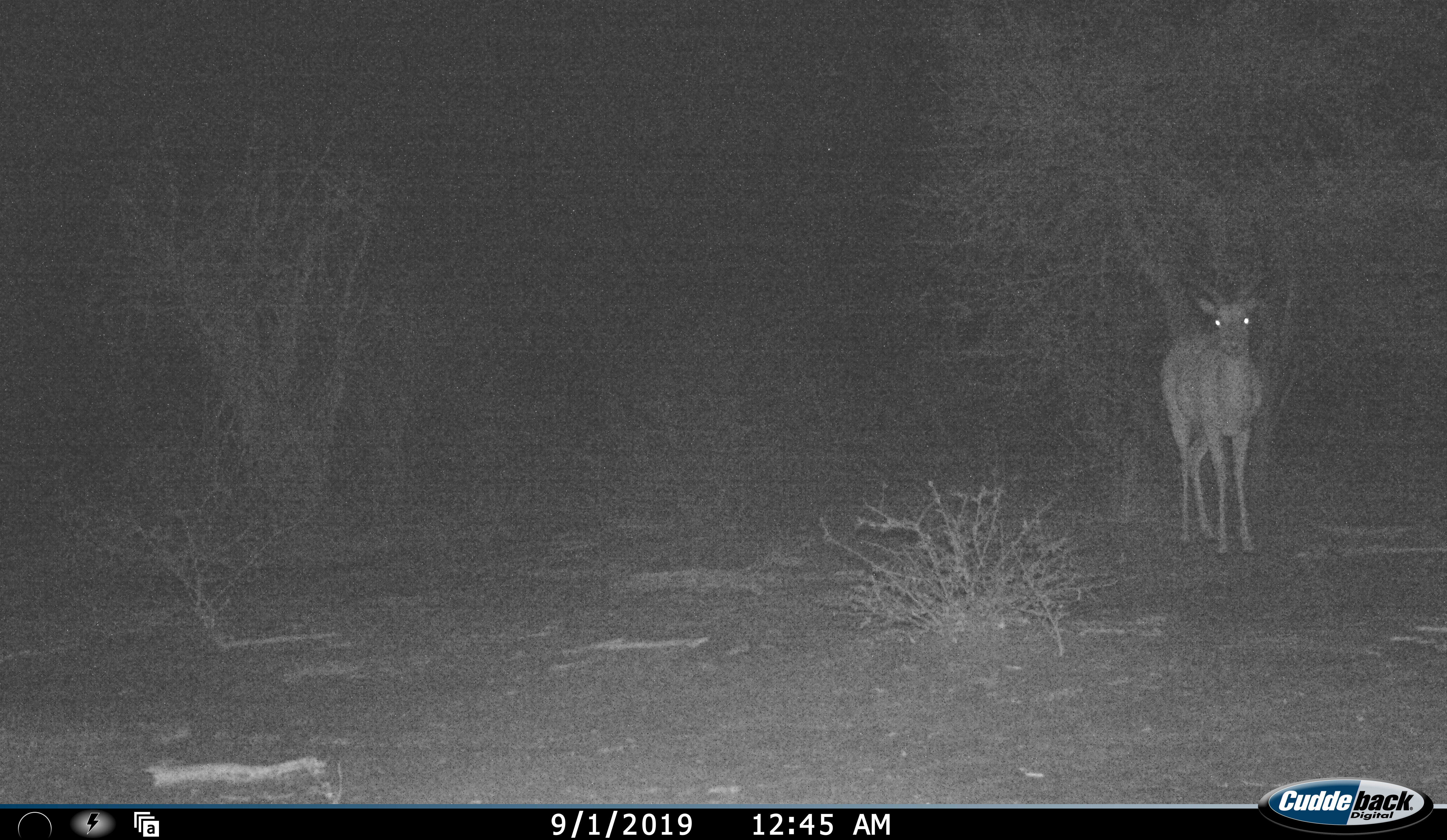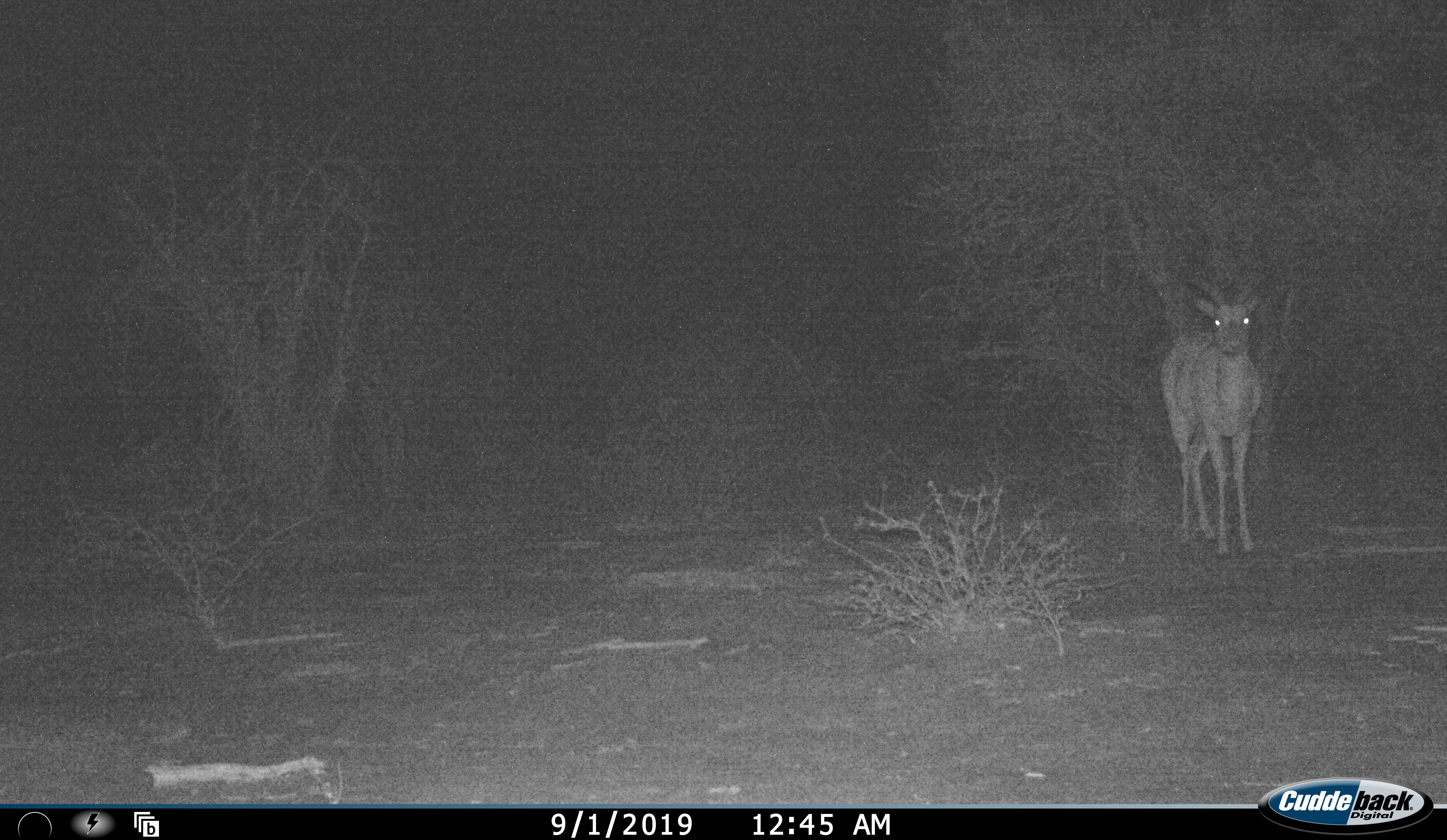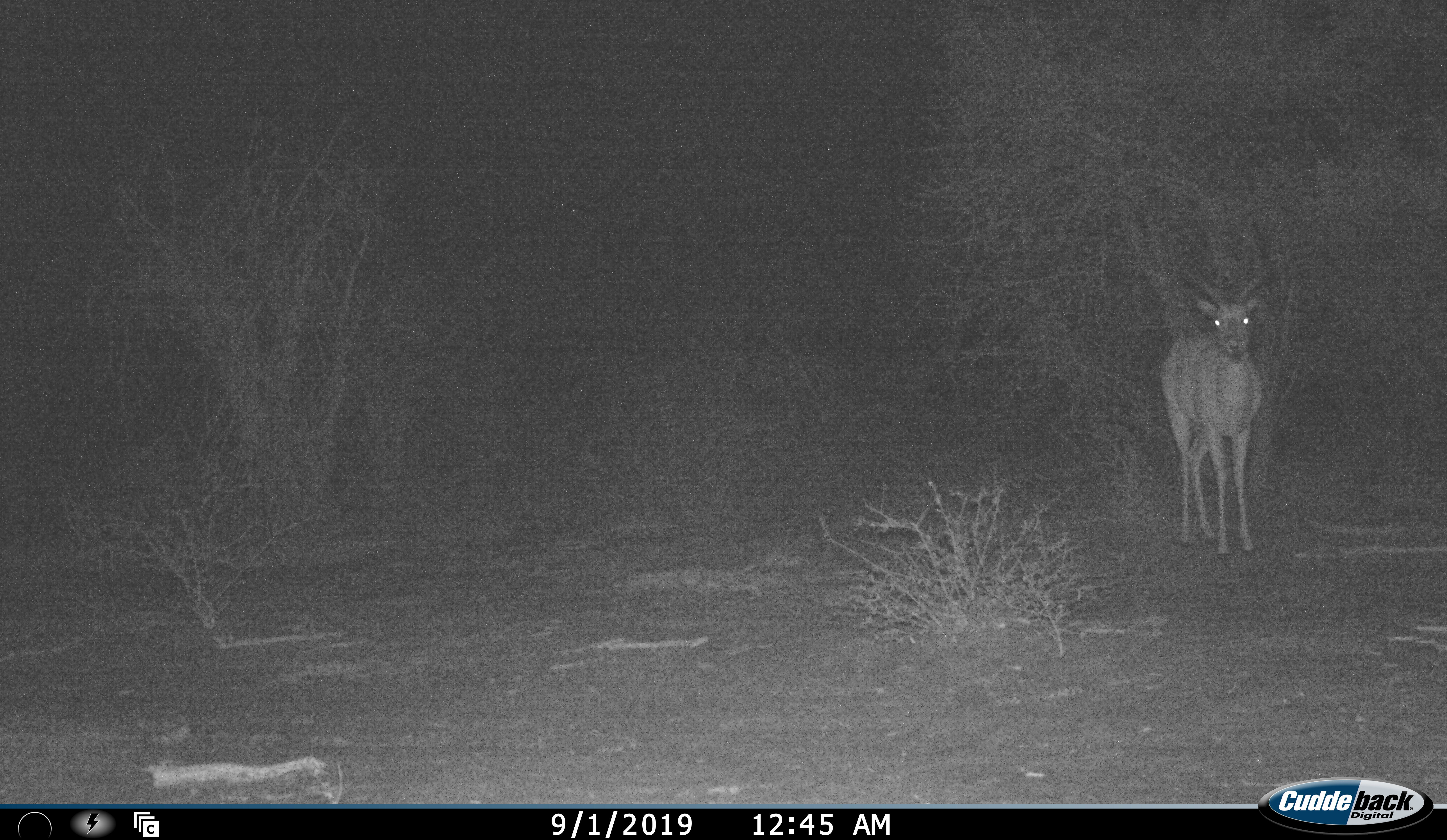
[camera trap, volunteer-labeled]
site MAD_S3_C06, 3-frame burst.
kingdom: Animalia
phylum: Chordata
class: Mammalia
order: Artiodactyla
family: Bovidae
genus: Aepyceros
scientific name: Aepyceros melampus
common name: impala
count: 1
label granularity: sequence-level